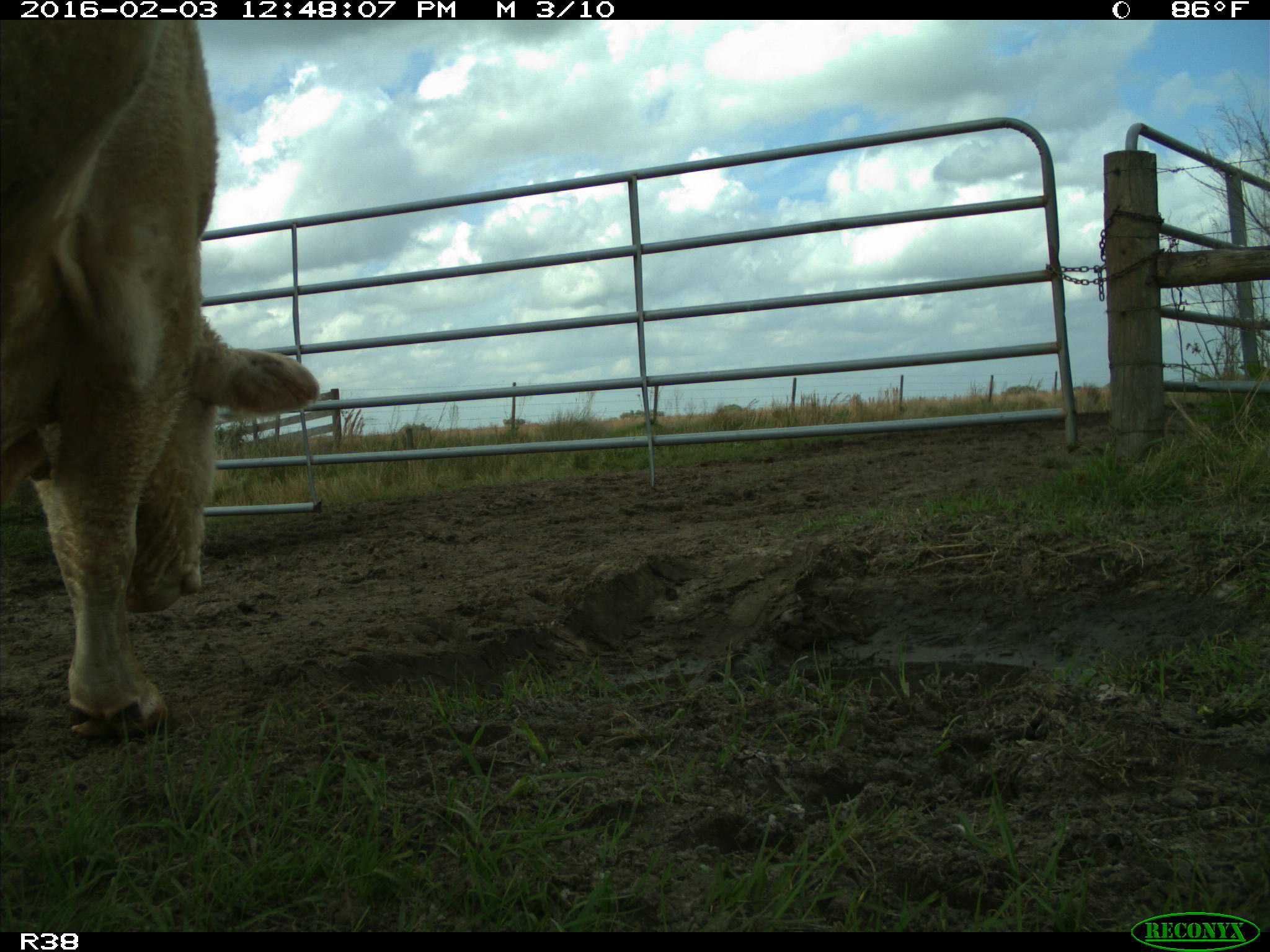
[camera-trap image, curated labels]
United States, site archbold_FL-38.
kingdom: Animalia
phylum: Chordata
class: Mammalia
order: Artiodactyla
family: Bovidae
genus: Bos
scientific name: Bos taurus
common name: domestic cow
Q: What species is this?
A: Bos taurus (domestic cow).